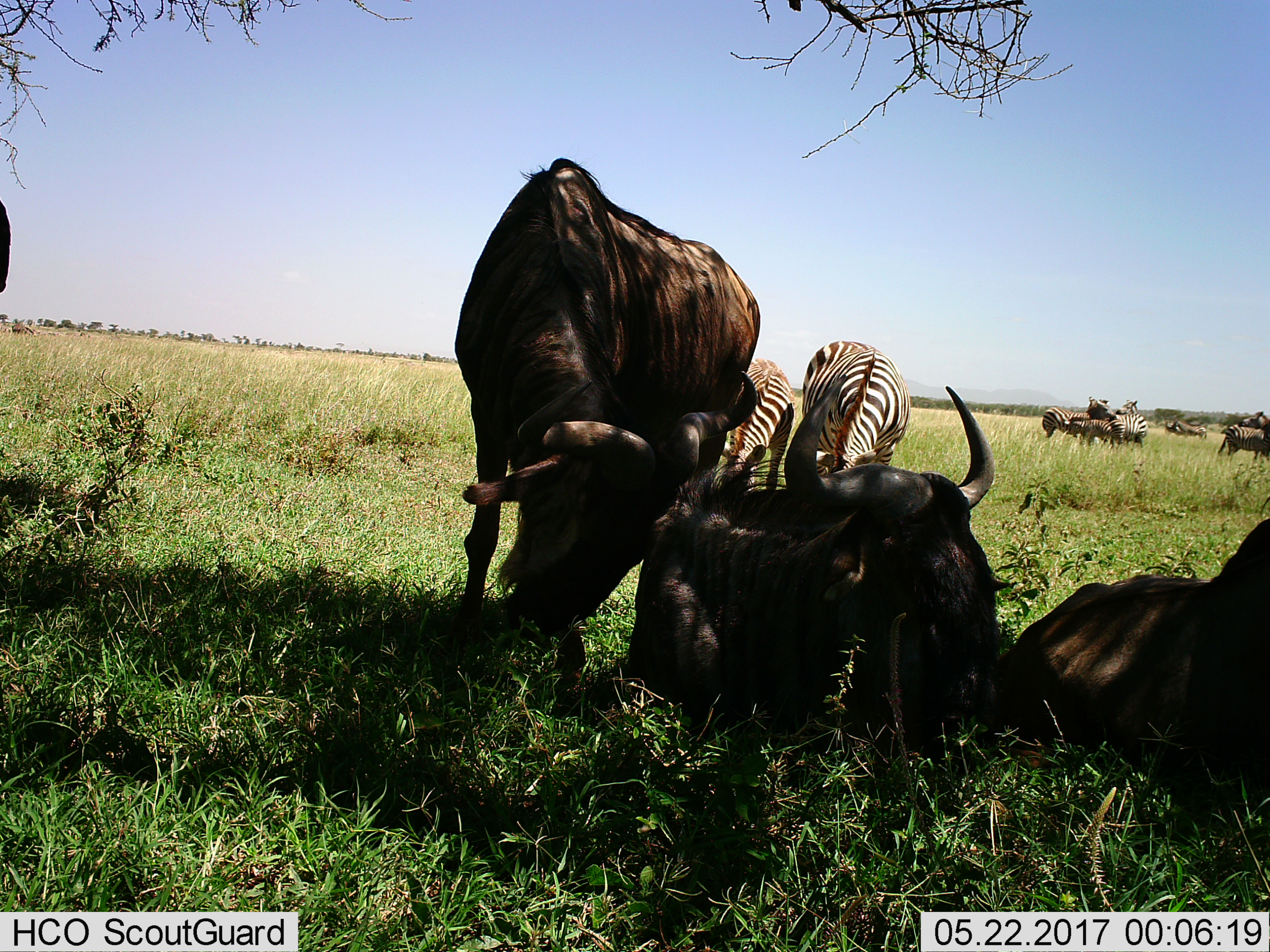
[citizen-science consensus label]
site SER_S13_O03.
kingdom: Animalia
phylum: Chordata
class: Mammalia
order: Artiodactyla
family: Bovidae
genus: Connochaetes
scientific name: Connochaetes taurinus taurinus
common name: blue wildebeest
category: wildebeestblue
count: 3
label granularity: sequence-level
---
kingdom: Animalia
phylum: Chordata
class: Mammalia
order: Perissodactyla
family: Equidae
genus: Equus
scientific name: Equus quagga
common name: plains zebra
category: zebraplains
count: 7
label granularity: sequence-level